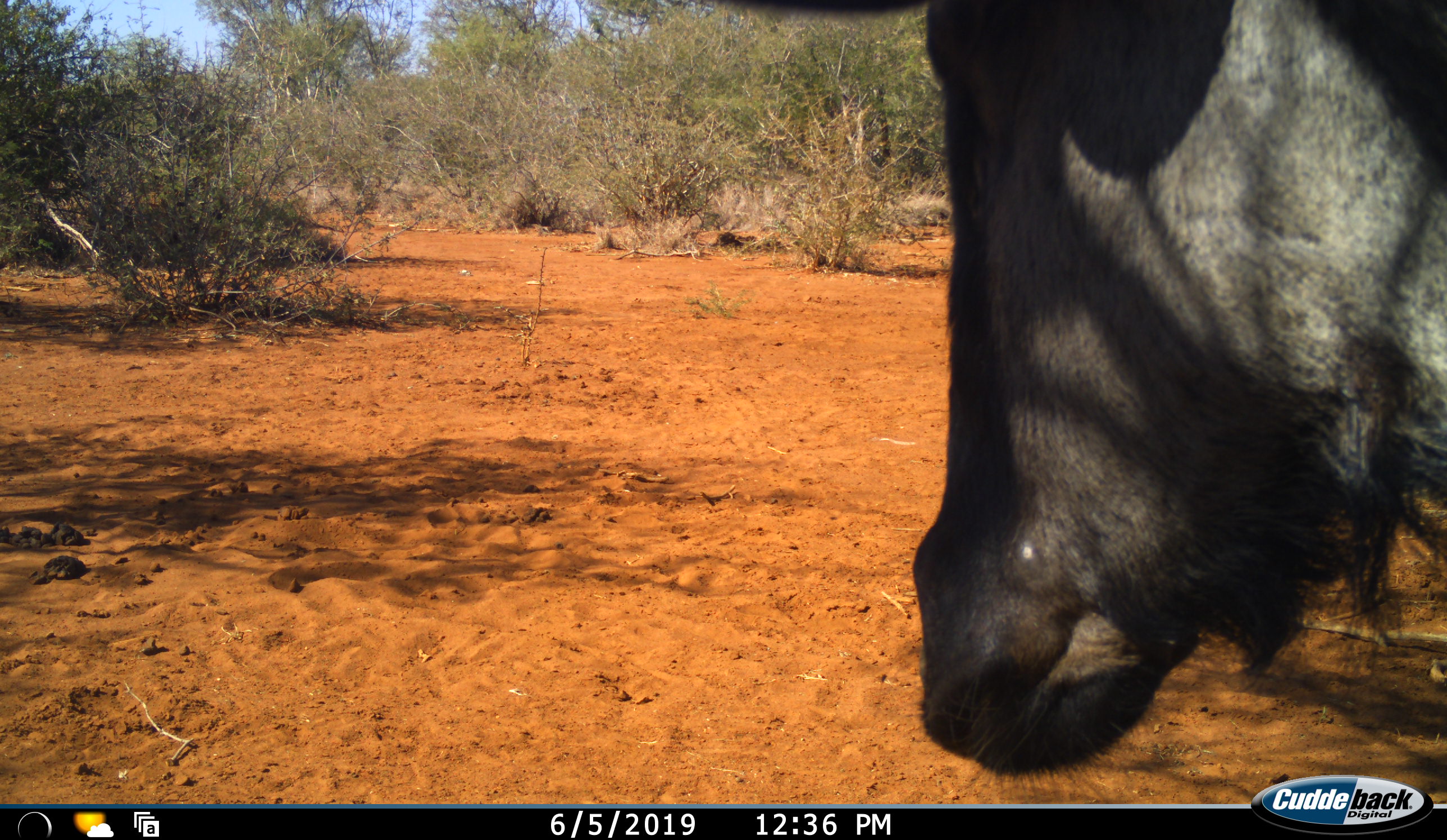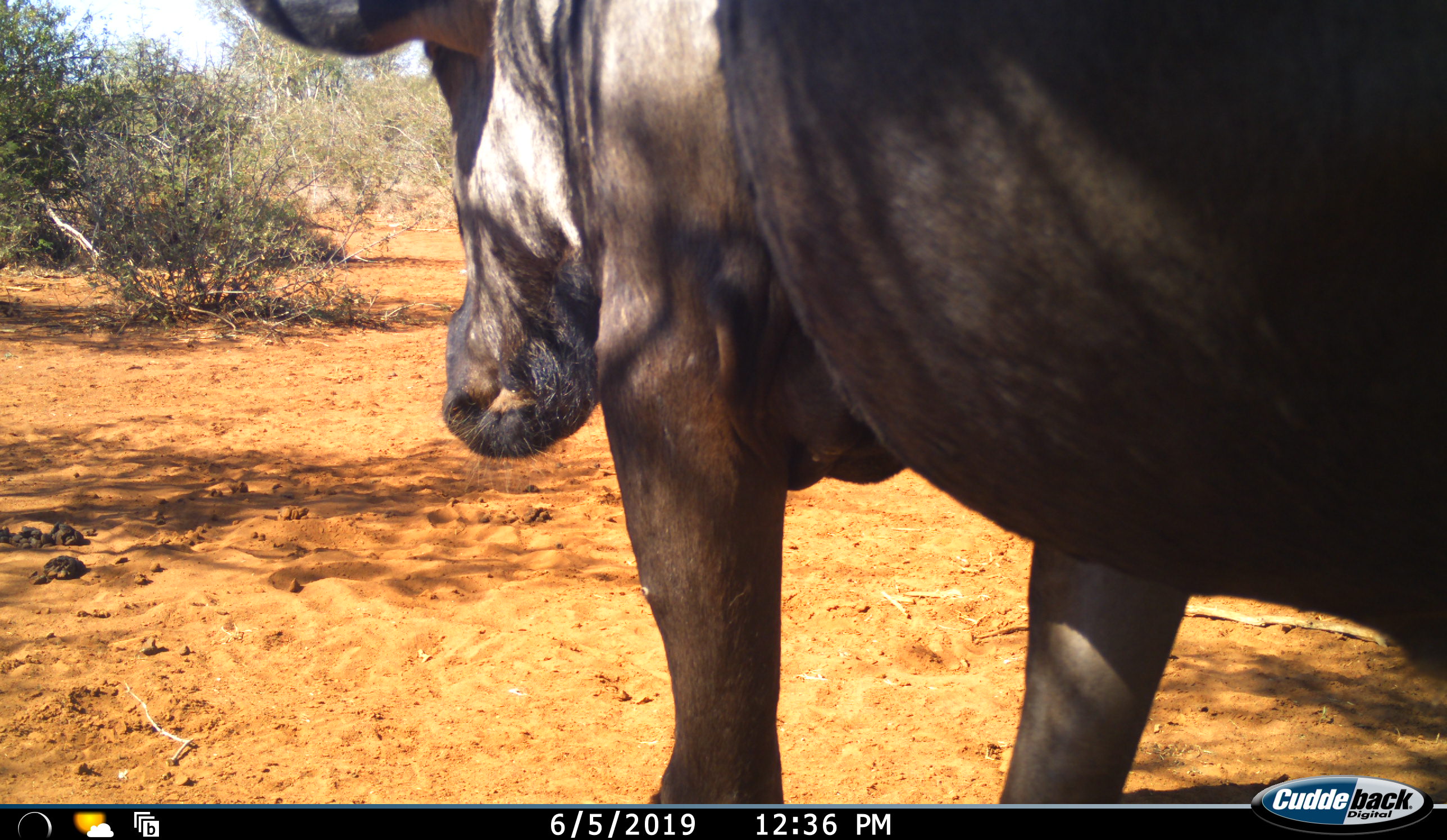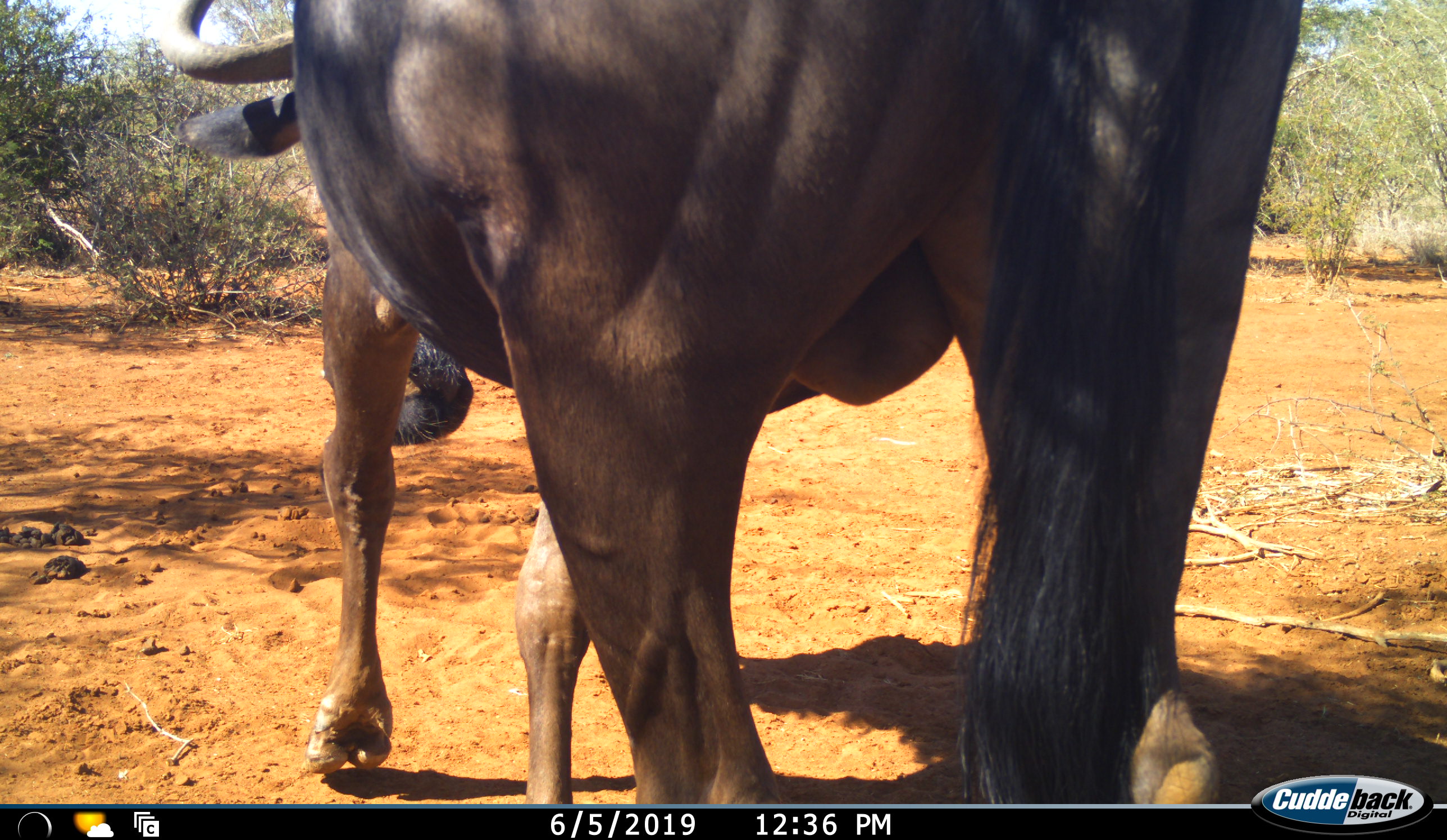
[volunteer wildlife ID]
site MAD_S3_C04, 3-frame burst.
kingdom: Animalia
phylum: Chordata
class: Mammalia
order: Artiodactyla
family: Bovidae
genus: Syncerus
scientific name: Syncerus caffer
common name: african buffalo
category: buffalo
Buffalo (african buffalo) (Syncerus caffer), count 1. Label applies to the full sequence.